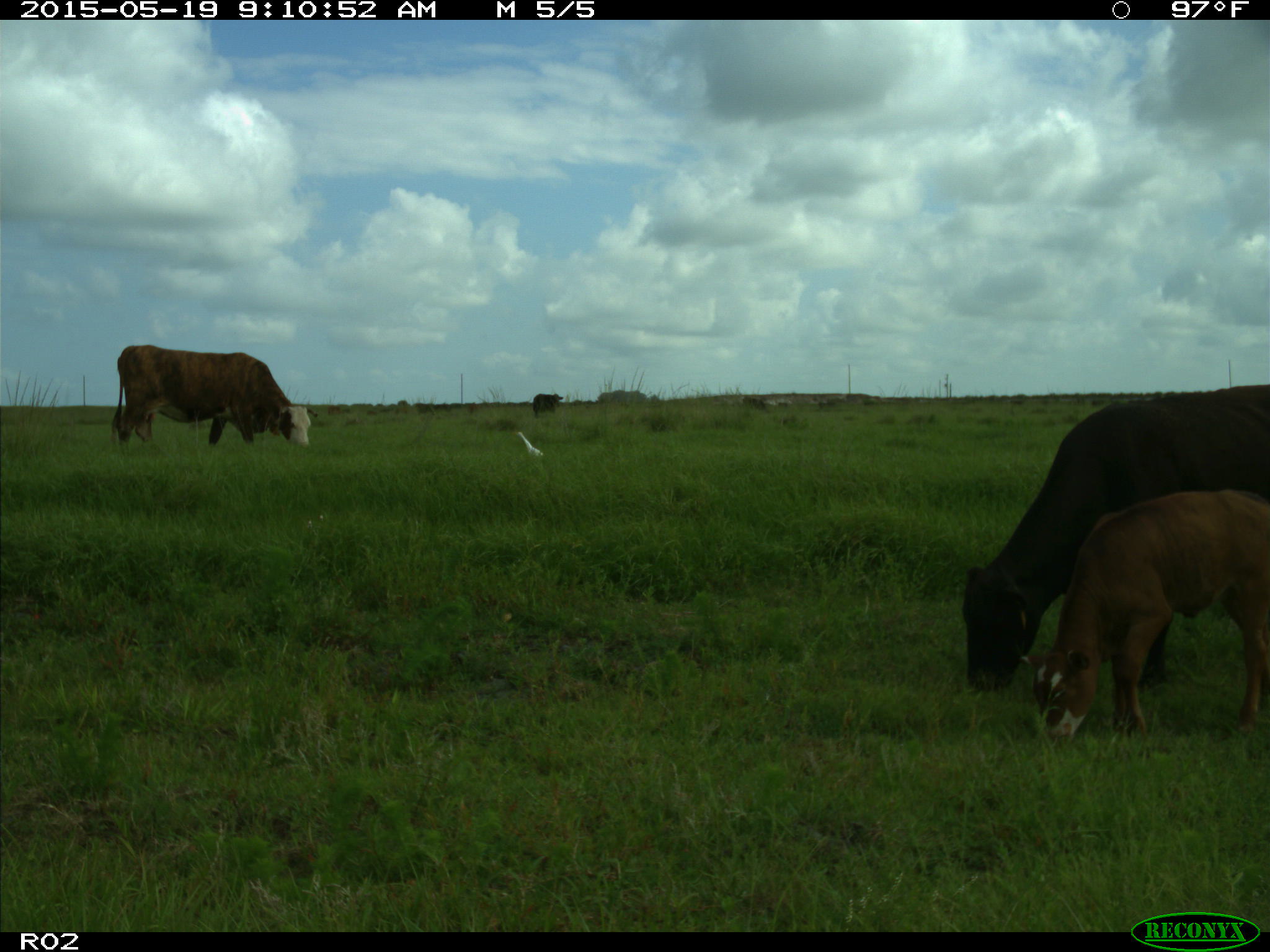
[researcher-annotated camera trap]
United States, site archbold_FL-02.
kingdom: Animalia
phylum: Chordata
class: Mammalia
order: Artiodactyla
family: Bovidae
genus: Bos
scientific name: Bos taurus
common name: domestic cow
Bos taurus (domestic cow).